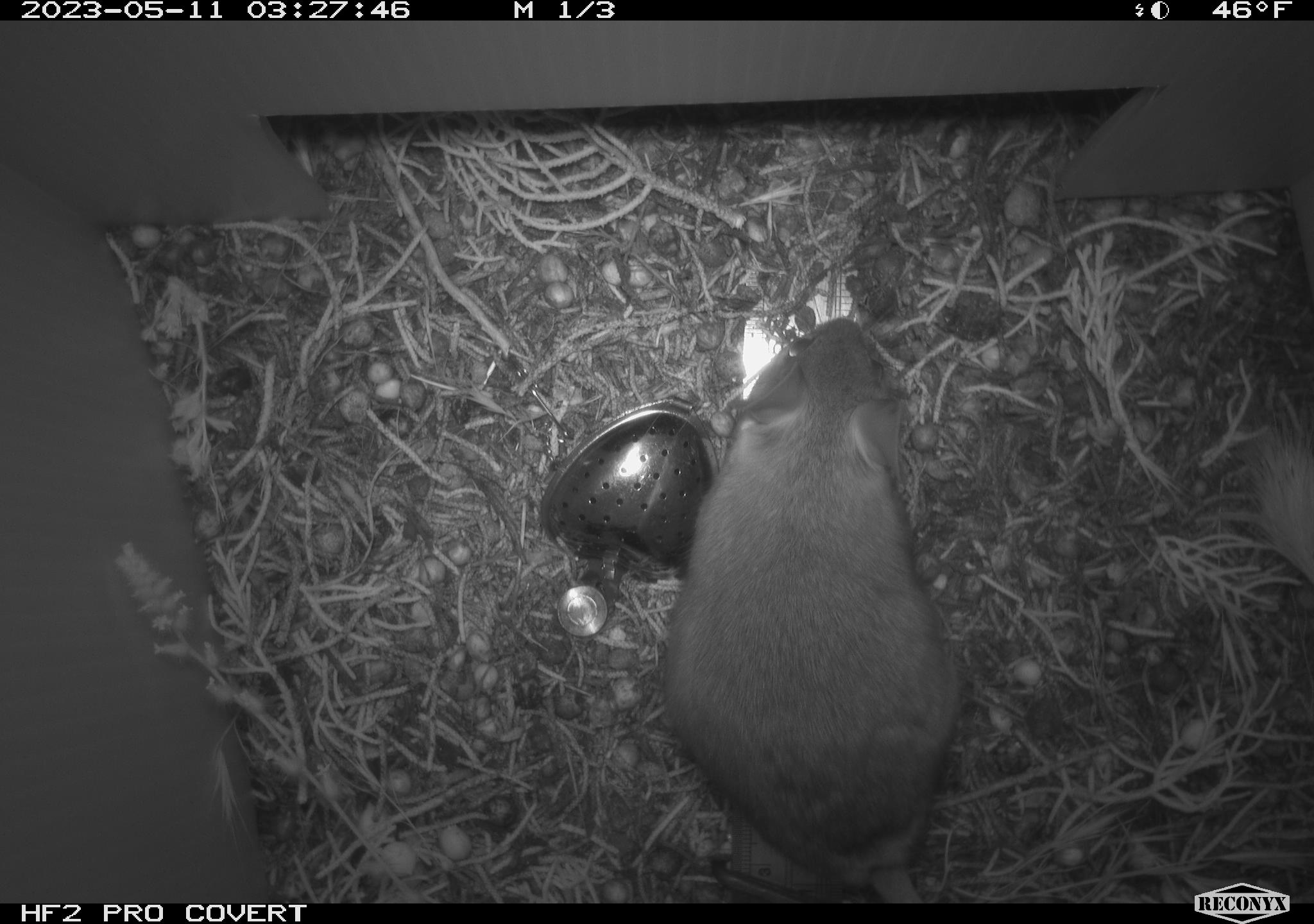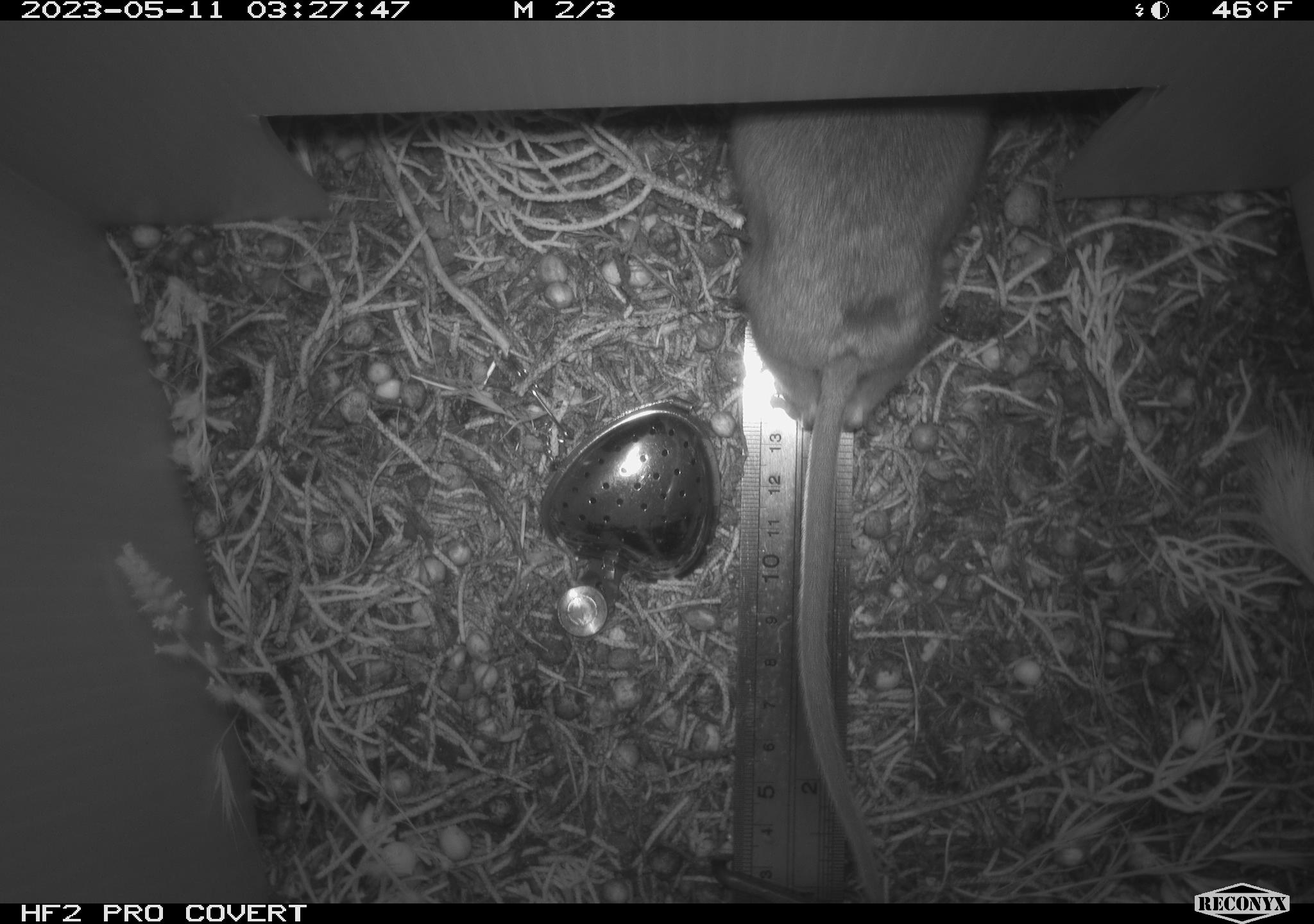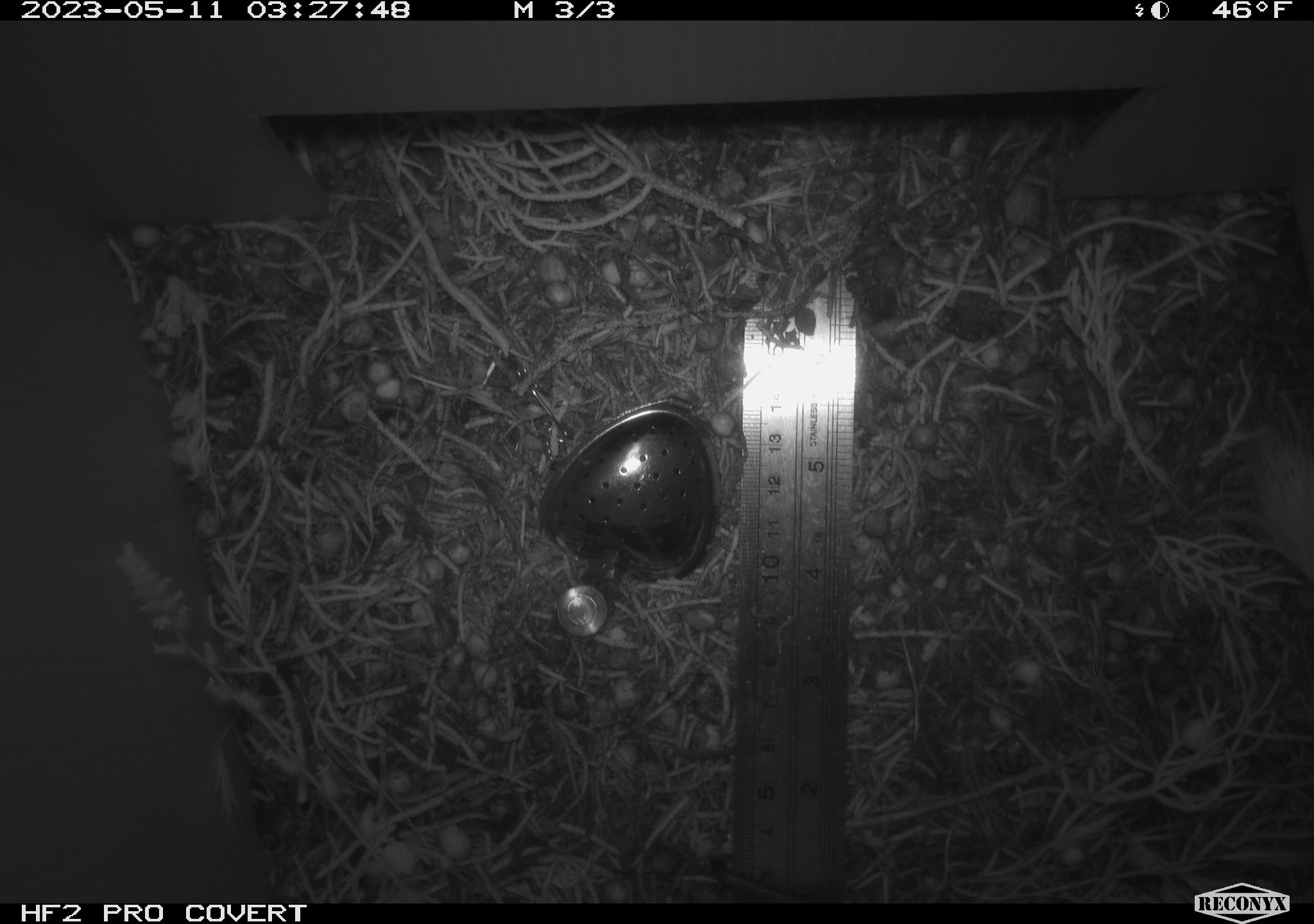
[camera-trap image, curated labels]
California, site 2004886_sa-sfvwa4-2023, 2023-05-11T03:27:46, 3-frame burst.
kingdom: Animalia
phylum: Chordata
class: Mammalia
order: Rodentia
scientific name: Rodentia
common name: mouse species